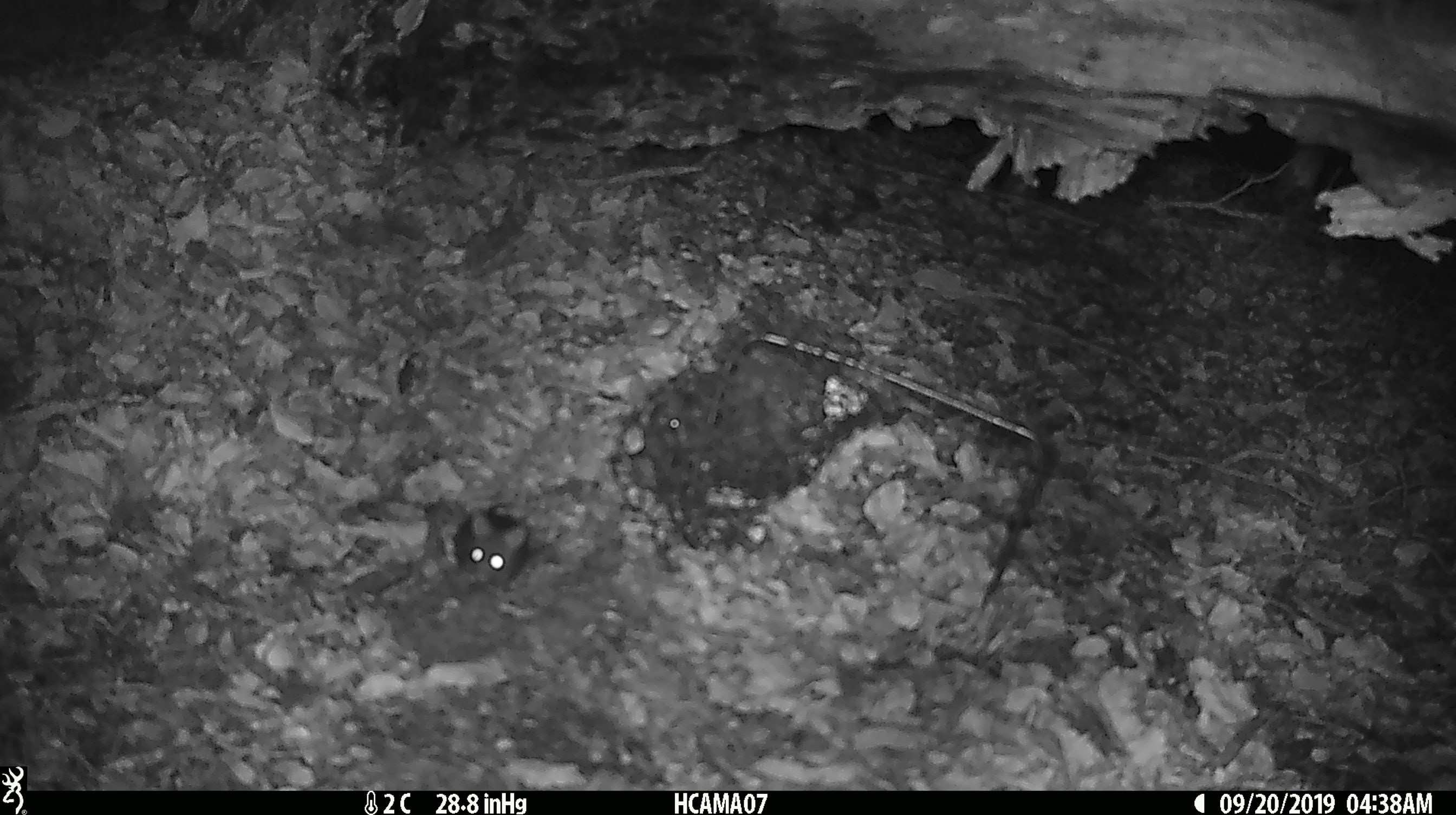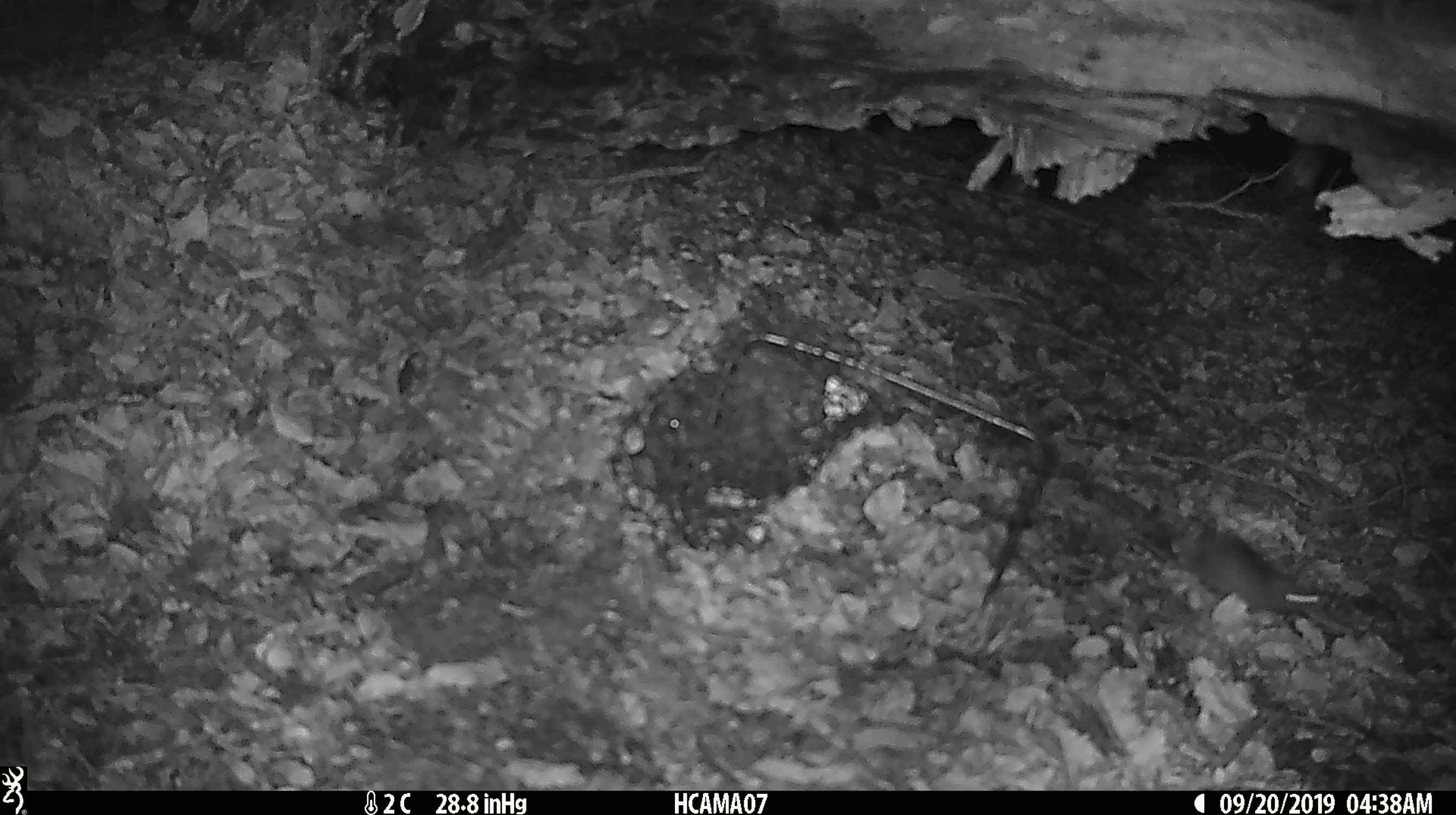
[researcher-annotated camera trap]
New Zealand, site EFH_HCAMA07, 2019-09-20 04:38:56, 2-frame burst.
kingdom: Animalia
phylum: Chordata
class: Mammalia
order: Rodentia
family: Muridae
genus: Mus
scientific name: Mus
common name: mouse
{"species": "mouse (Mus)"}